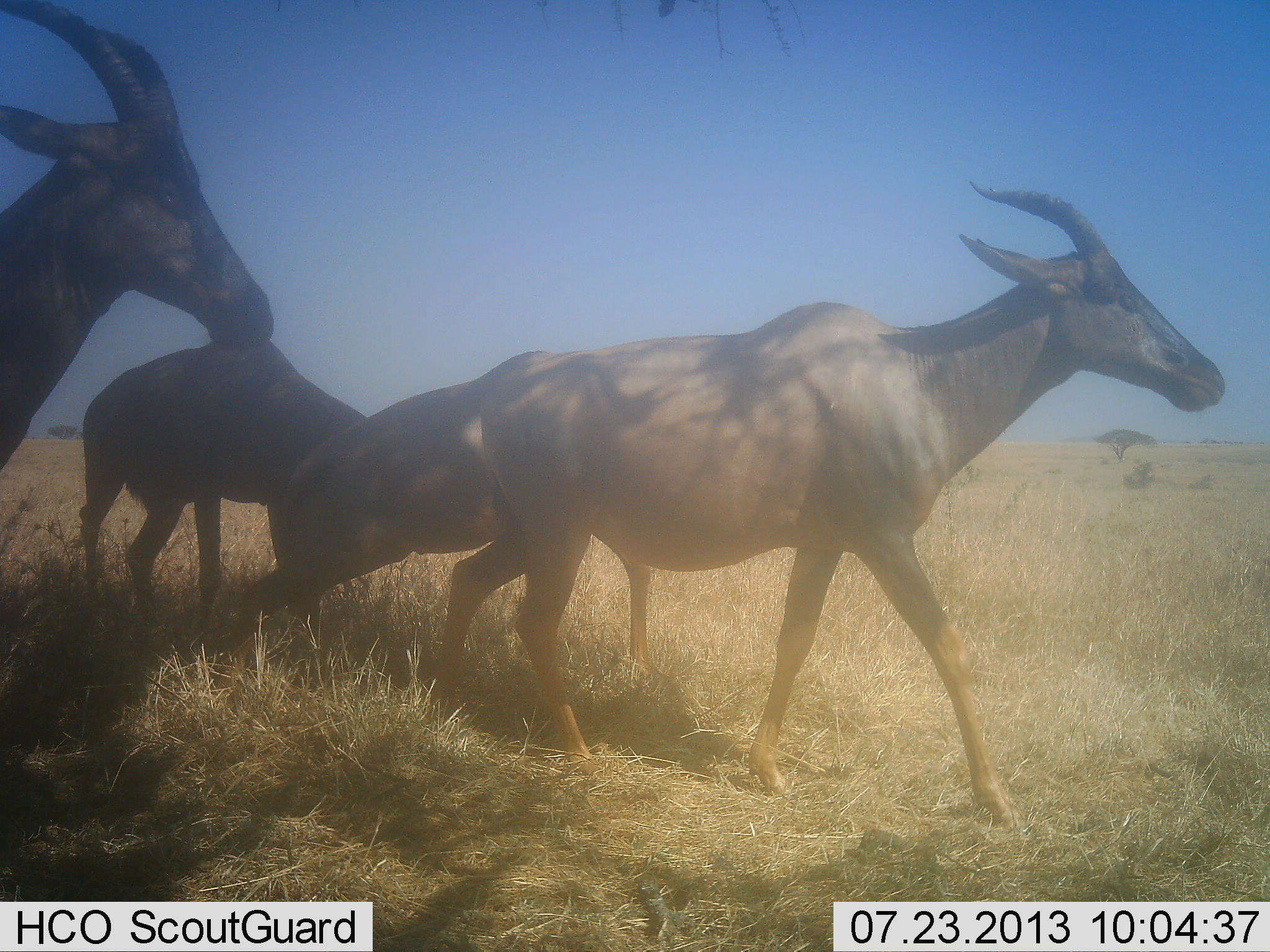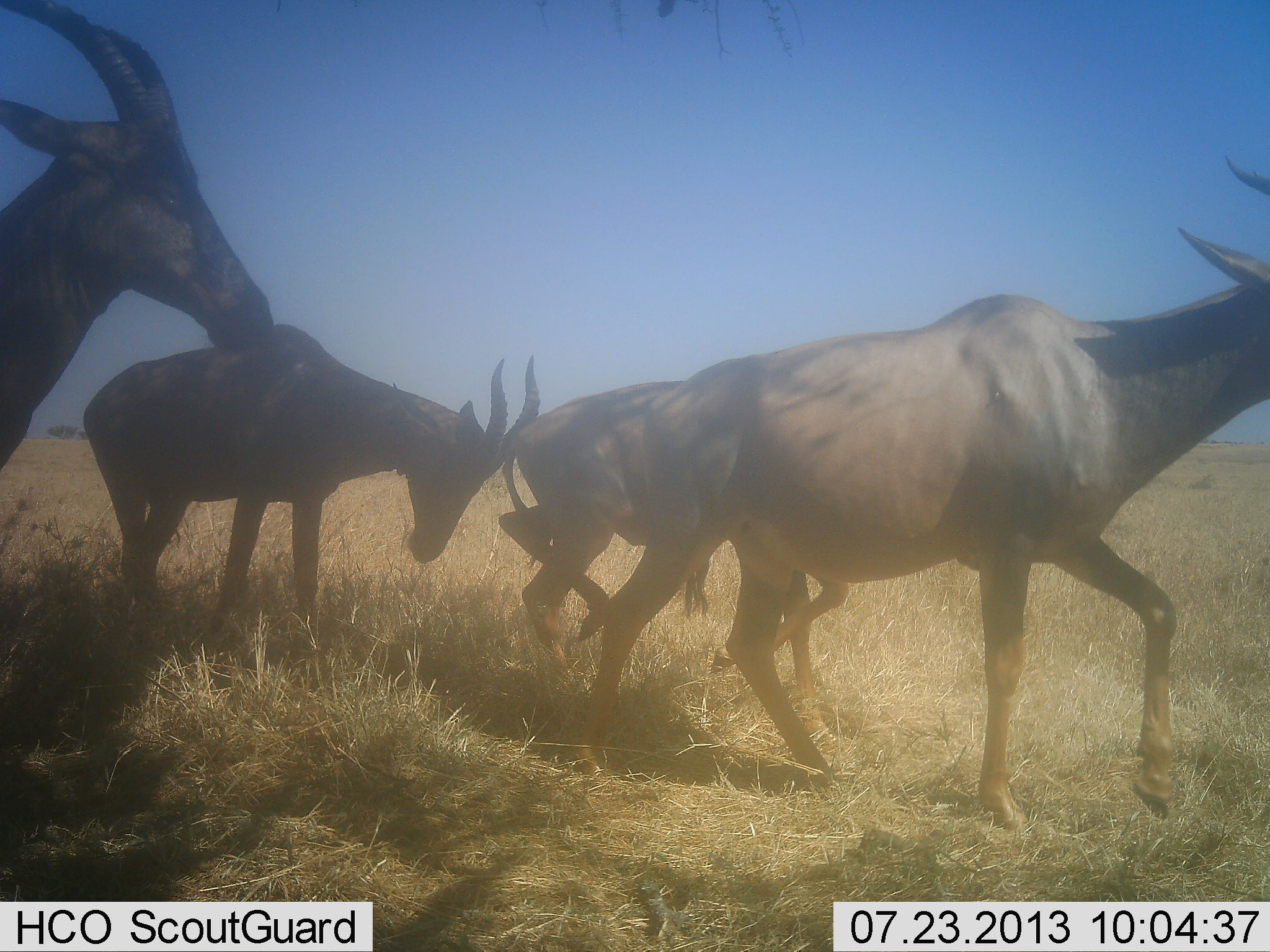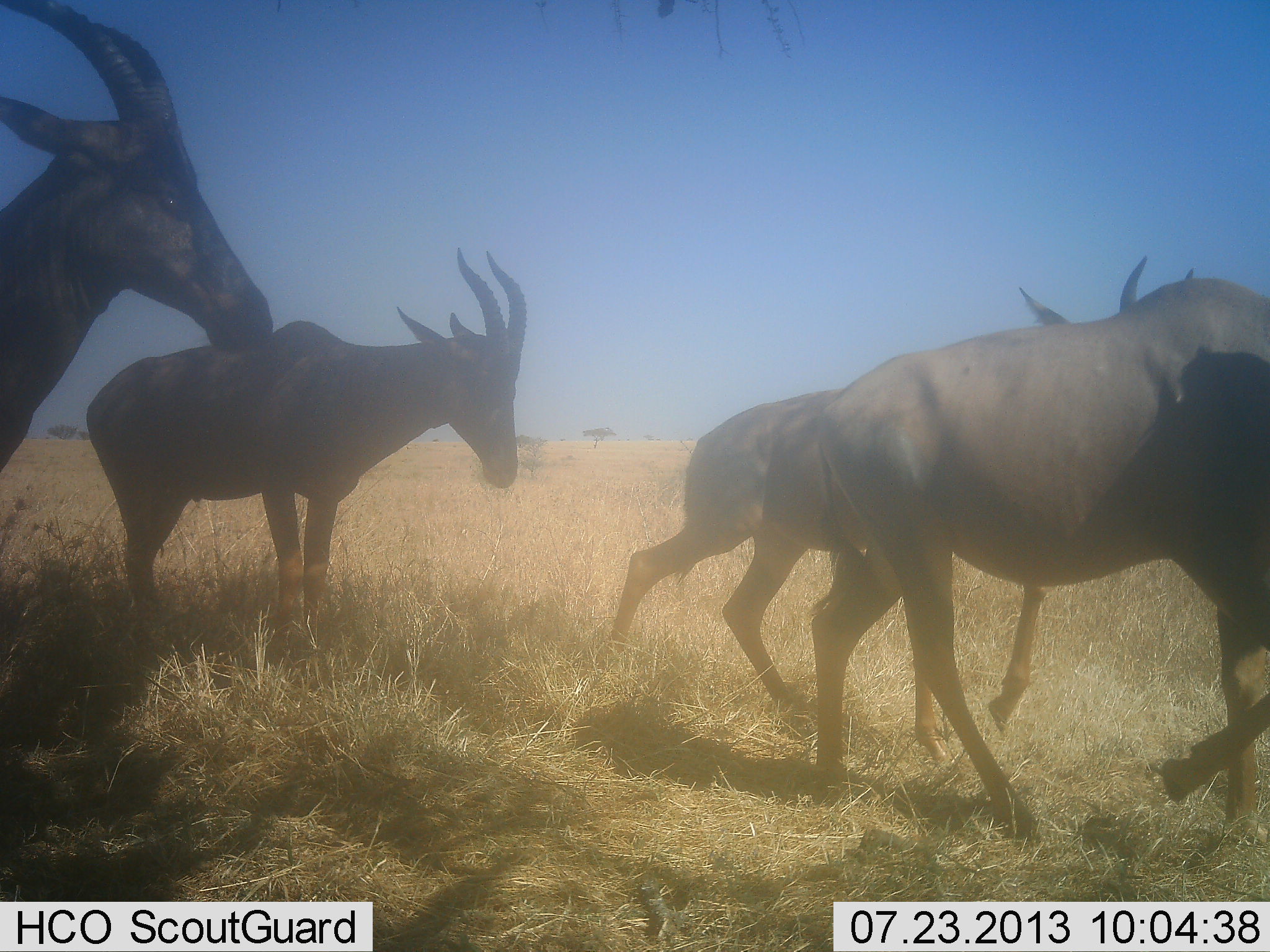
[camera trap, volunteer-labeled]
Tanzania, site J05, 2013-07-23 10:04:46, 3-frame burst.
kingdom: Animalia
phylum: Chordata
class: Mammalia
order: Artiodactyla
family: Bovidae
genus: Damaliscus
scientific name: Damaliscus lunatus jimela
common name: topi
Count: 4.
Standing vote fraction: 59%.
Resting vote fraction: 0%.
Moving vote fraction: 94%.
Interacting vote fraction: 18%.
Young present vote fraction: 6%.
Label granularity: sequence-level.